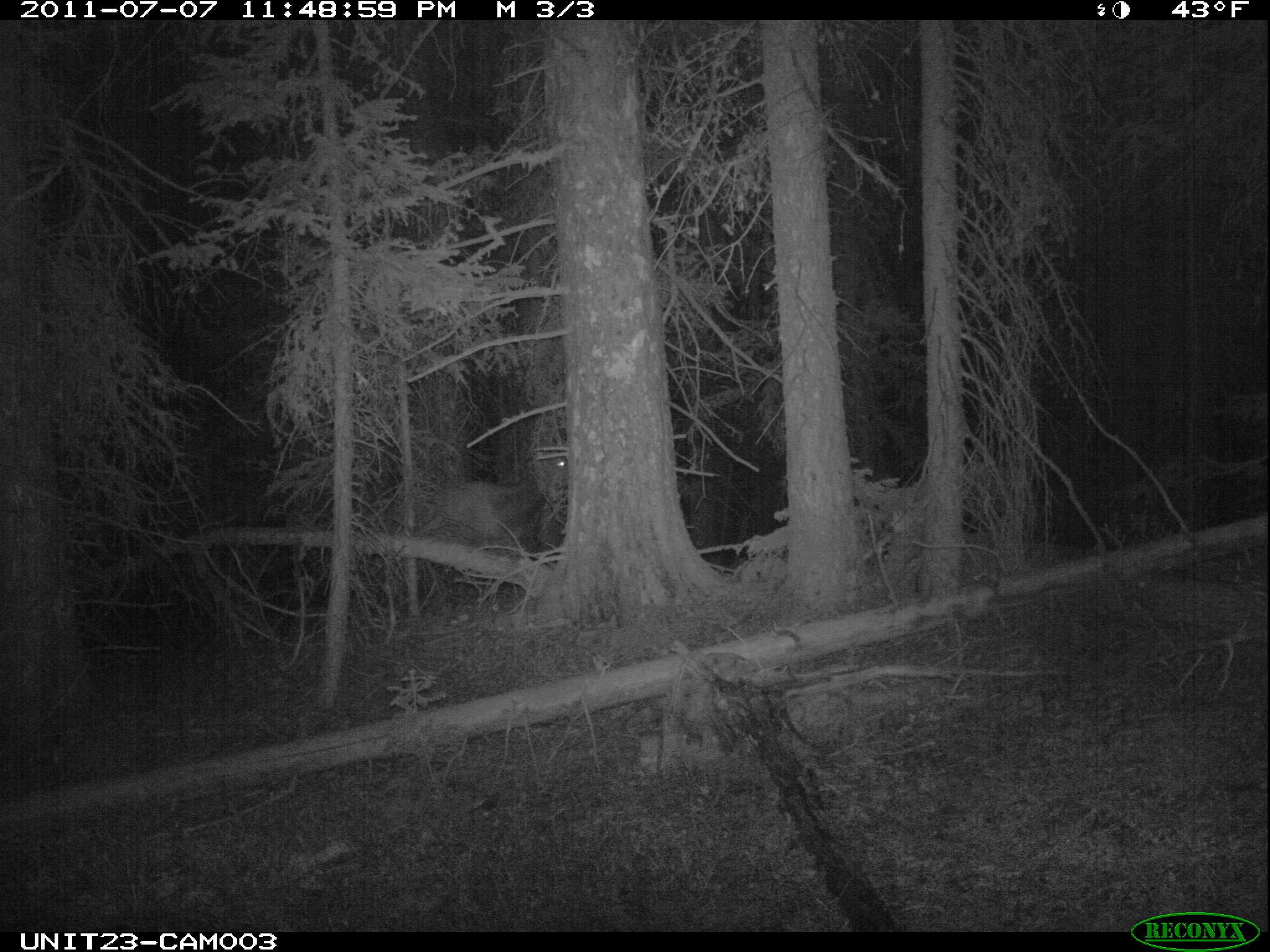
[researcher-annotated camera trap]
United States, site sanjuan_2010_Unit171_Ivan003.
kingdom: Animalia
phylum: Chordata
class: Mammalia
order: Artiodactyla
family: Cervidae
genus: Cervus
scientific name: Cervus elaphus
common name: red deer